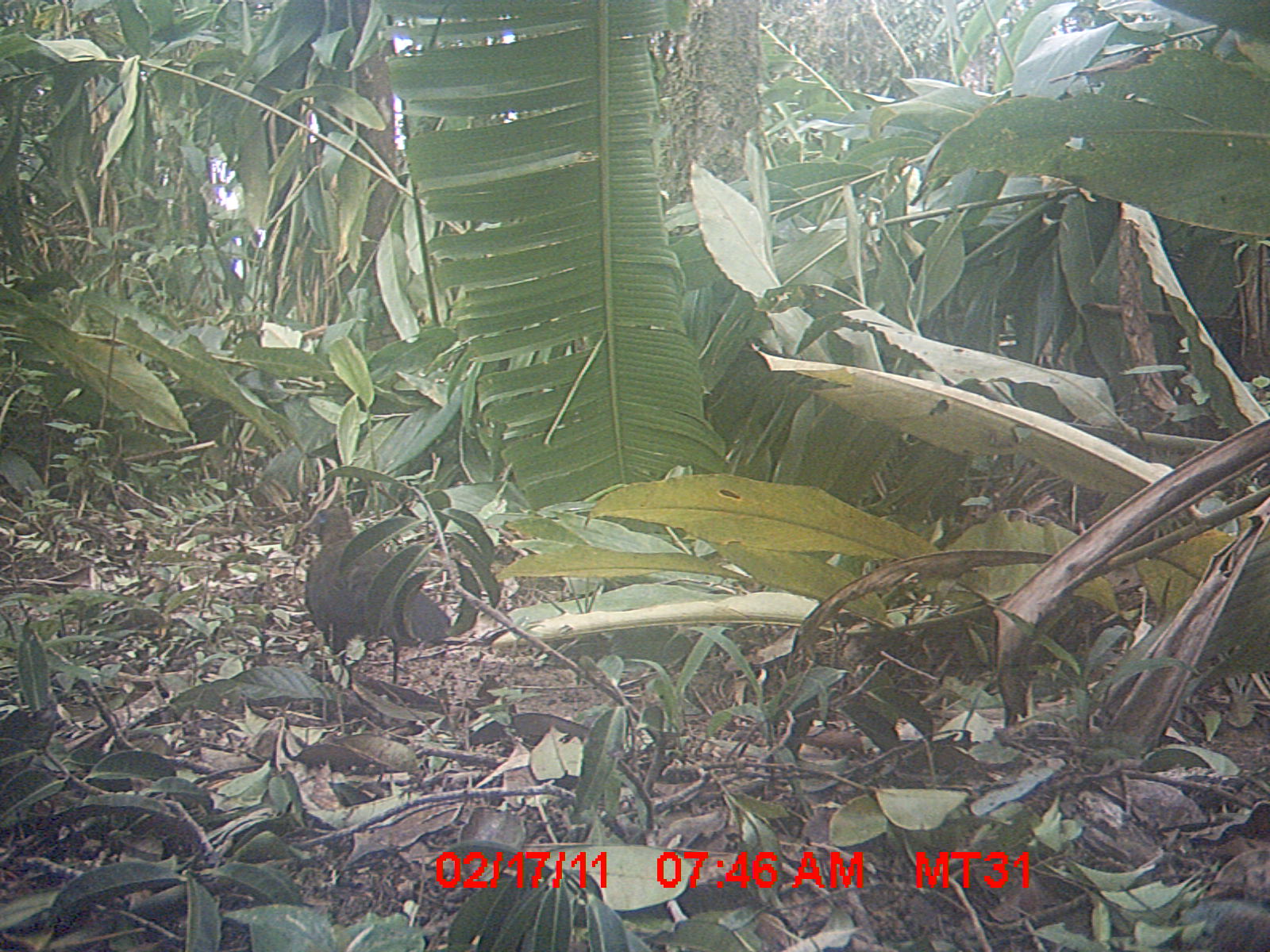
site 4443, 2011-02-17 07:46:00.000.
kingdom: Animalia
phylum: Chordata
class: Aves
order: Cuculiformes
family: Cuculidae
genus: Coua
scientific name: Coua serriana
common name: red-breasted coua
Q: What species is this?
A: Coua serriana (red-breasted coua).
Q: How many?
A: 1.